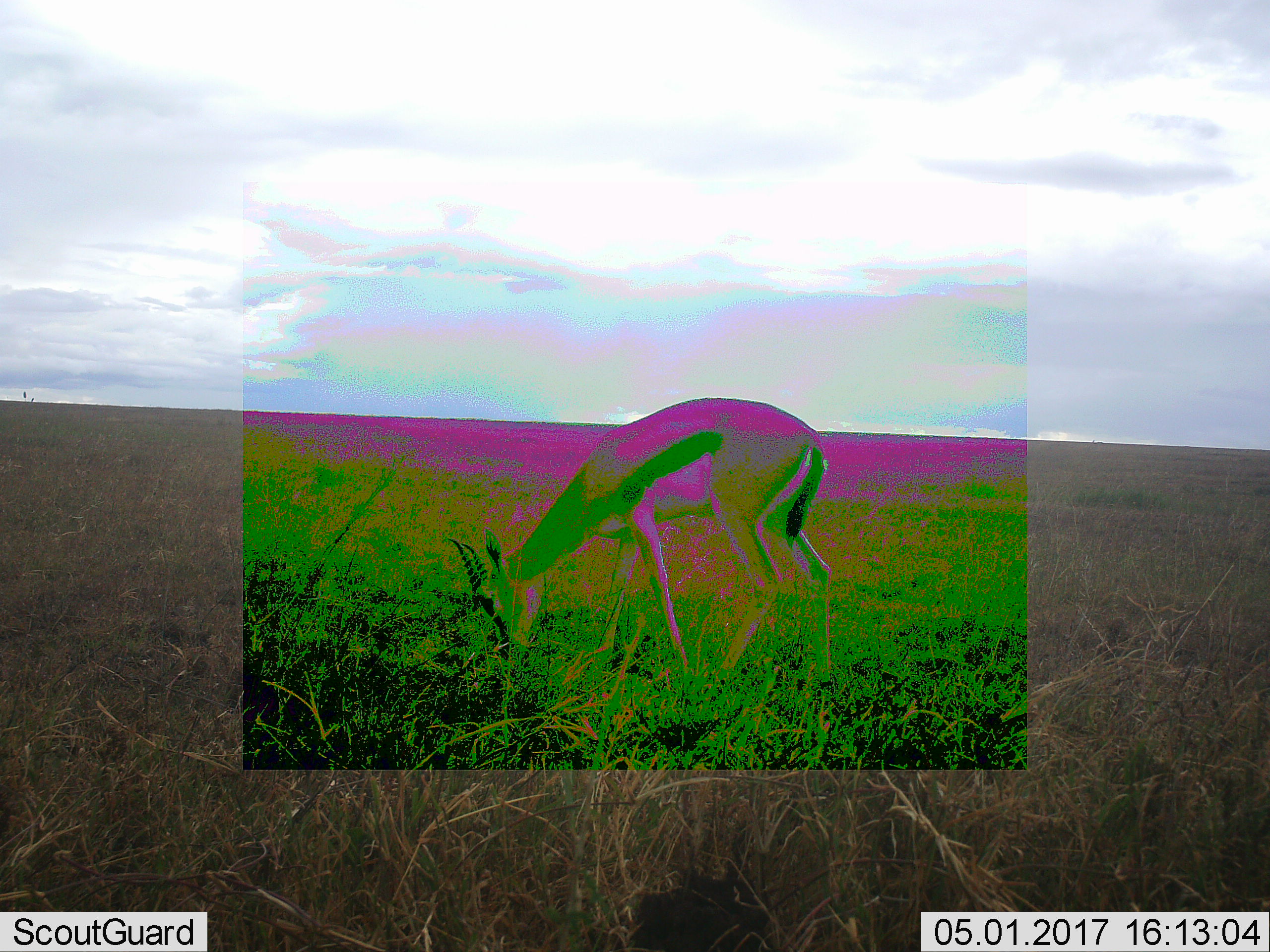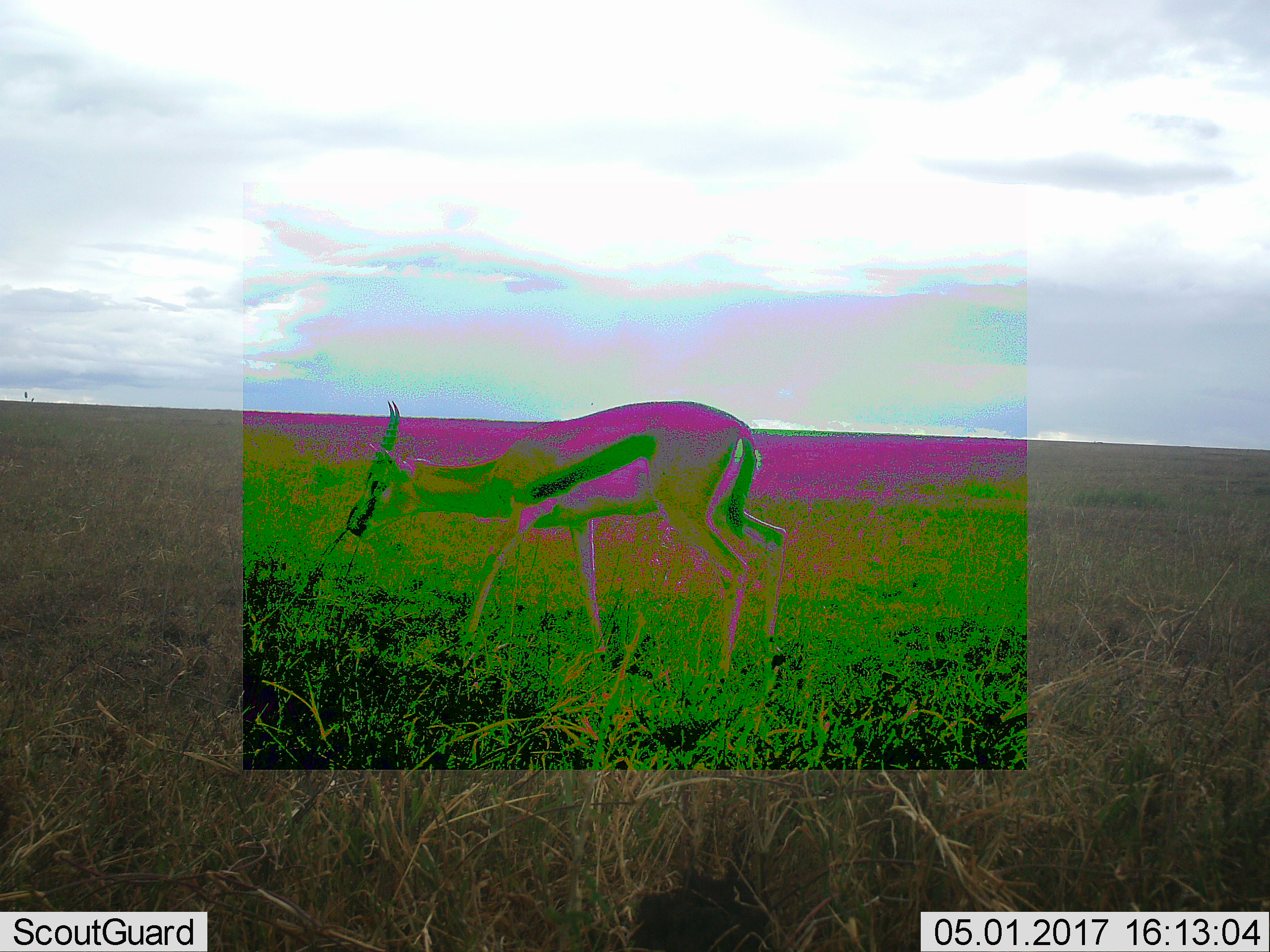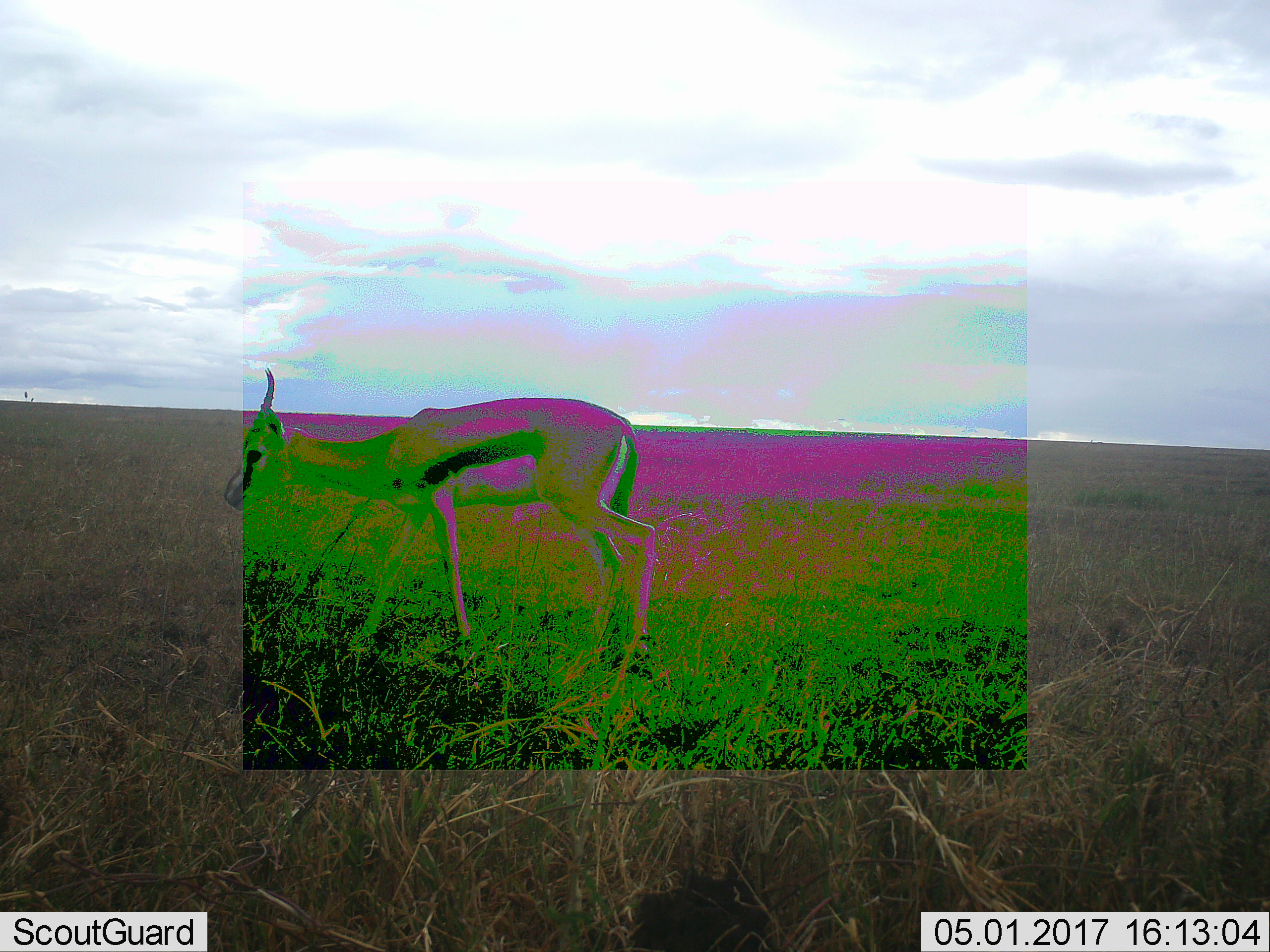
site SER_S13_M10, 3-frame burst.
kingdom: Animalia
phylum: Chordata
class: Mammalia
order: Artiodactyla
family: Bovidae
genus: Eudorcas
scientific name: Eudorcas thomsonii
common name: thomson's gazelle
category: gazellethomsons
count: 1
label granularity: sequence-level